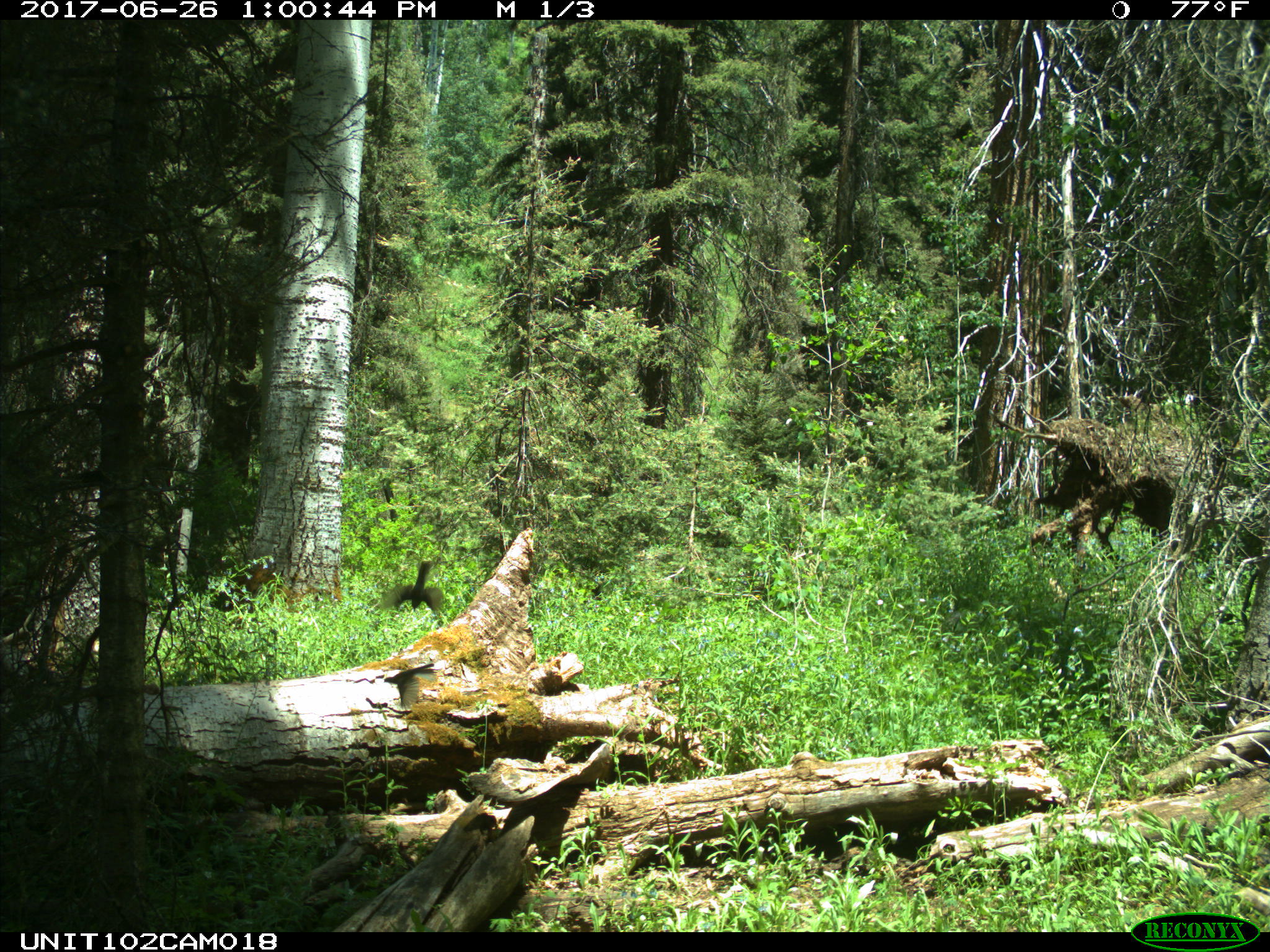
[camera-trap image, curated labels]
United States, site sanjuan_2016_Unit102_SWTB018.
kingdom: Animalia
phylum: Chordata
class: Aves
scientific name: Aves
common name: birds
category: unidentified bird